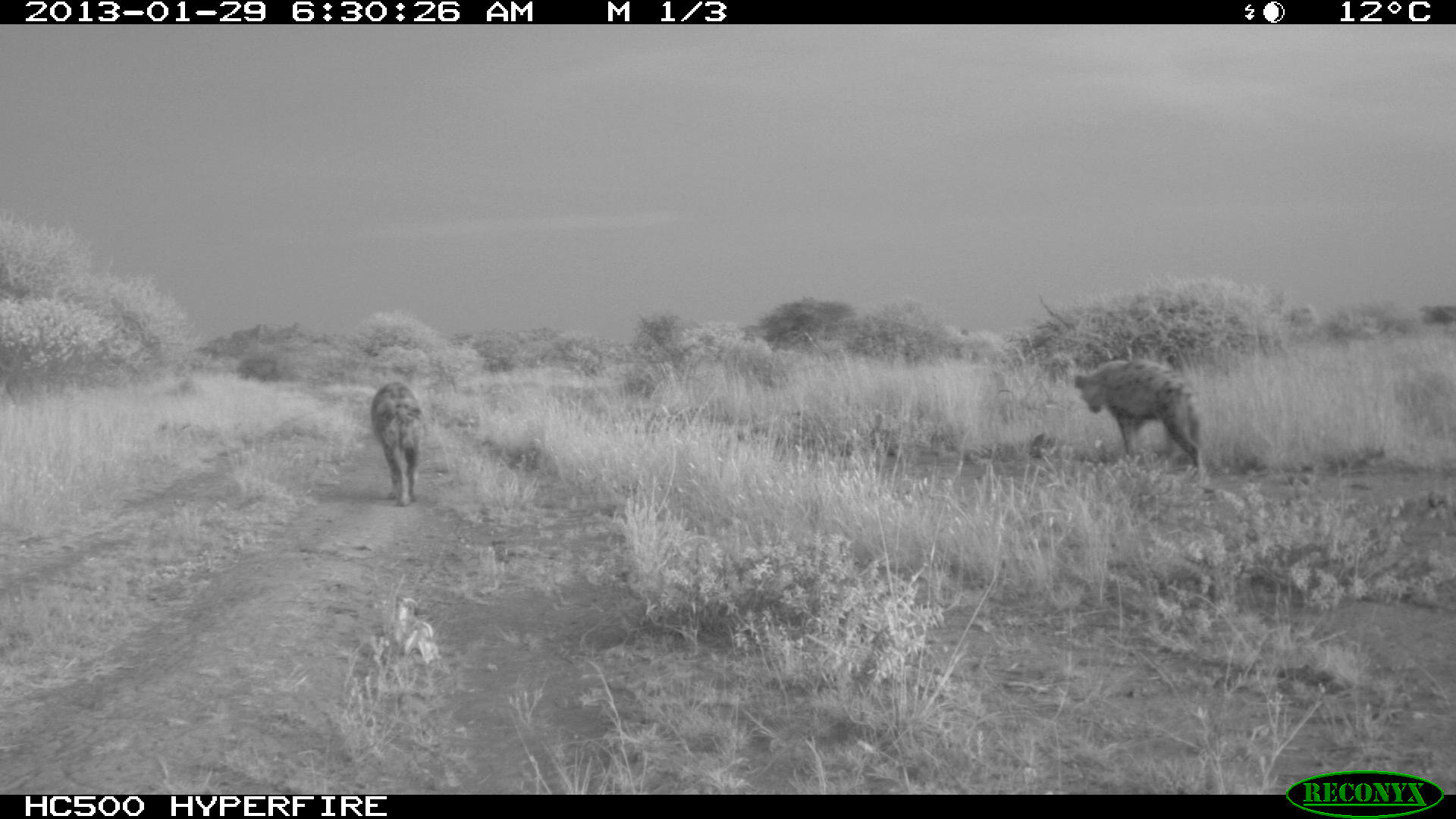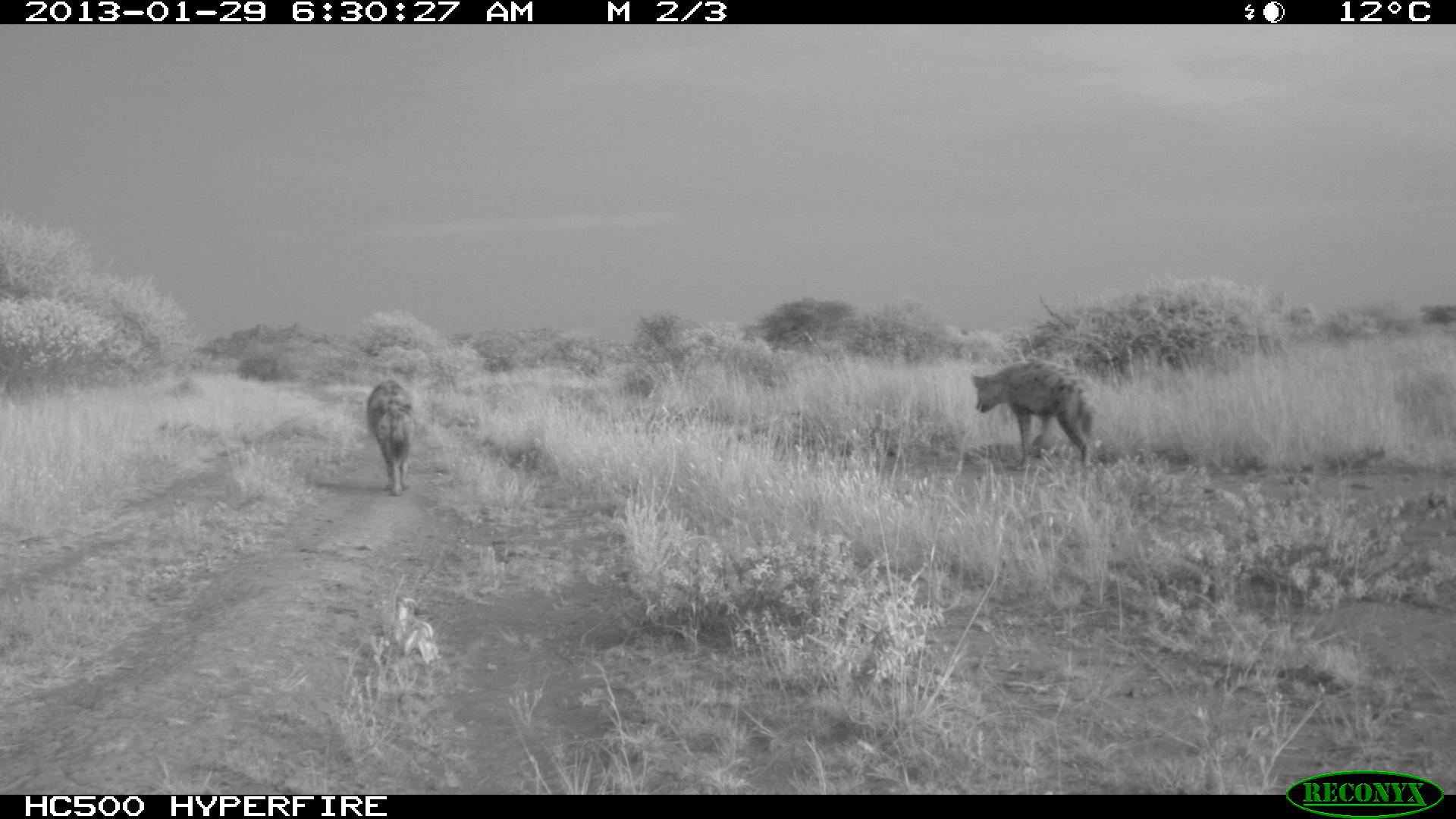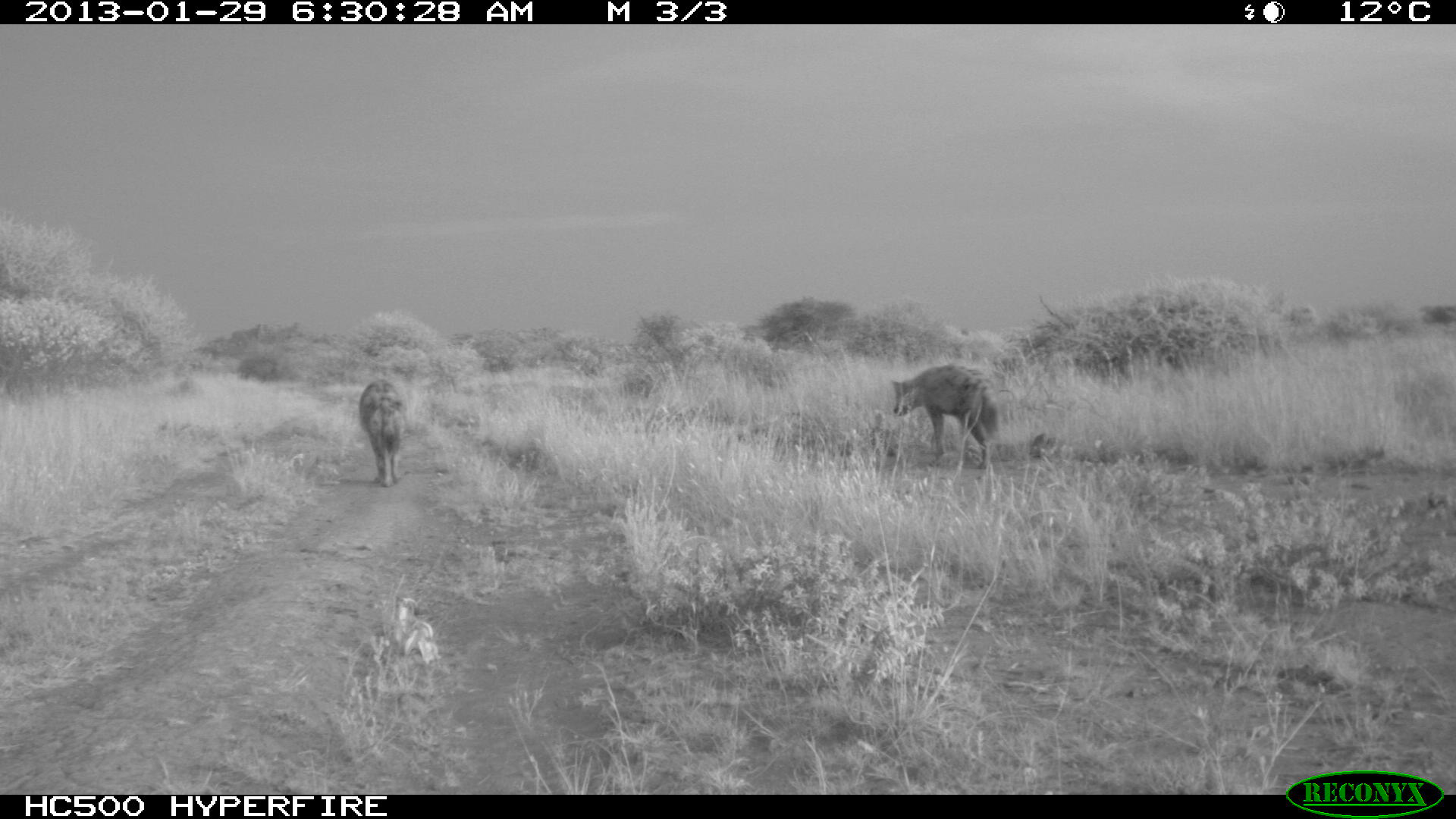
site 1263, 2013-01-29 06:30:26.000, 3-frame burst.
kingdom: Animalia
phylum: Chordata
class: Mammalia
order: Carnivora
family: Hyaenidae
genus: Crocuta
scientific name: Crocuta crocuta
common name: spotted hyena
Crocuta crocuta (spotted hyena), count 2.